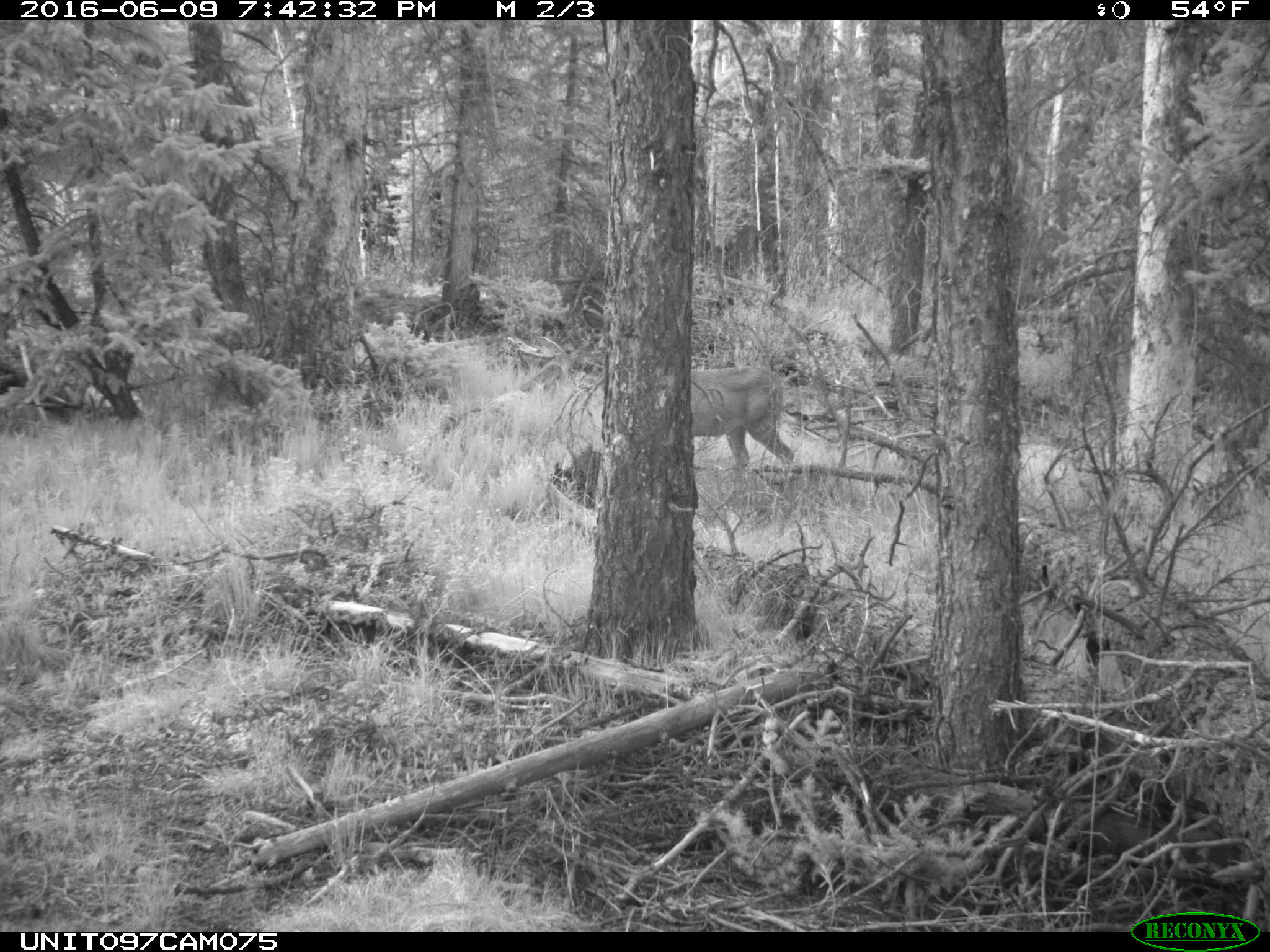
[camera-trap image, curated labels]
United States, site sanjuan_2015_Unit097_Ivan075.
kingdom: Animalia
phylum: Chordata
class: Mammalia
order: Artiodactyla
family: Cervidae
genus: Odocoileus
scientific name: Odocoileus hemionus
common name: mule deer